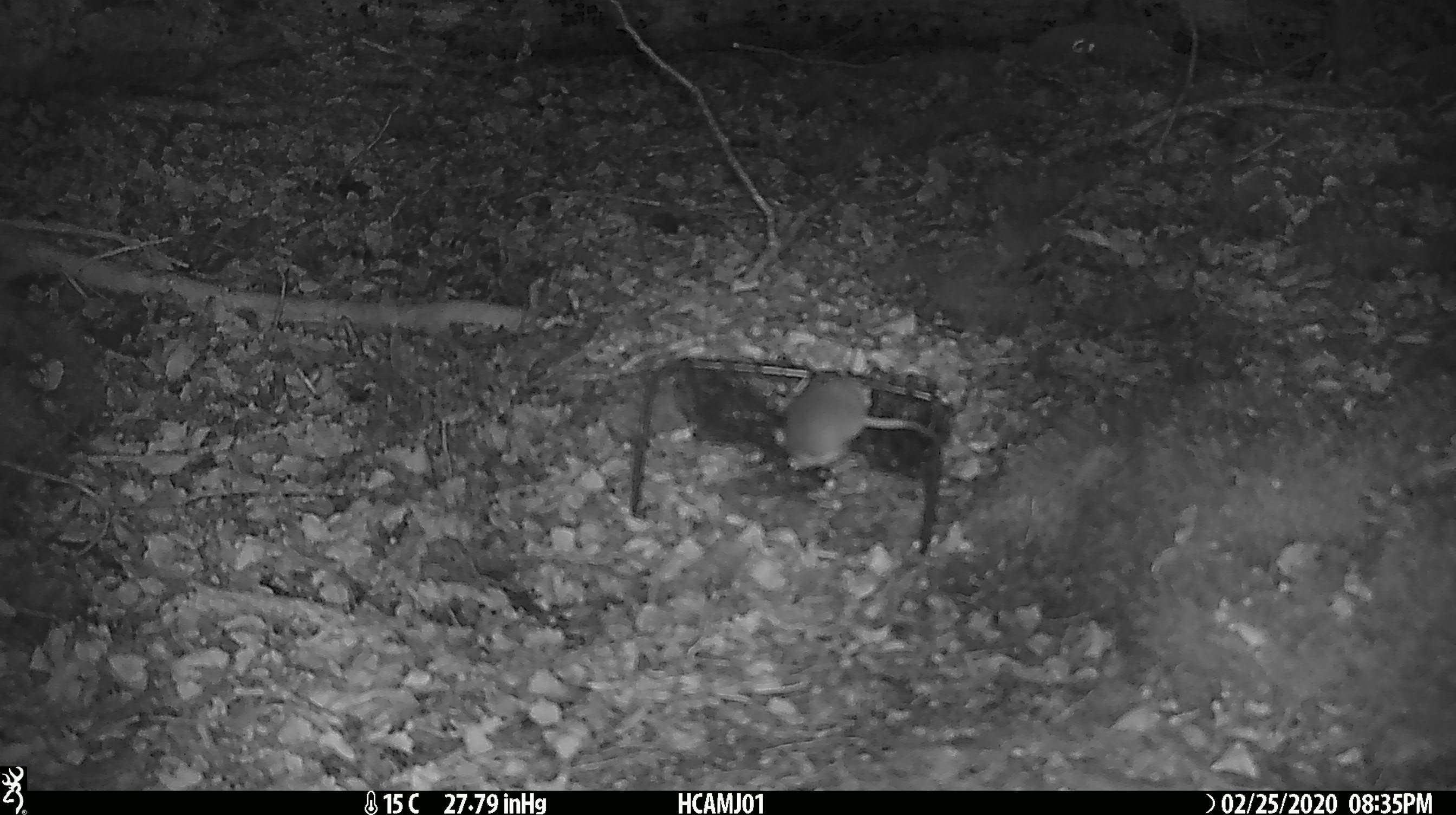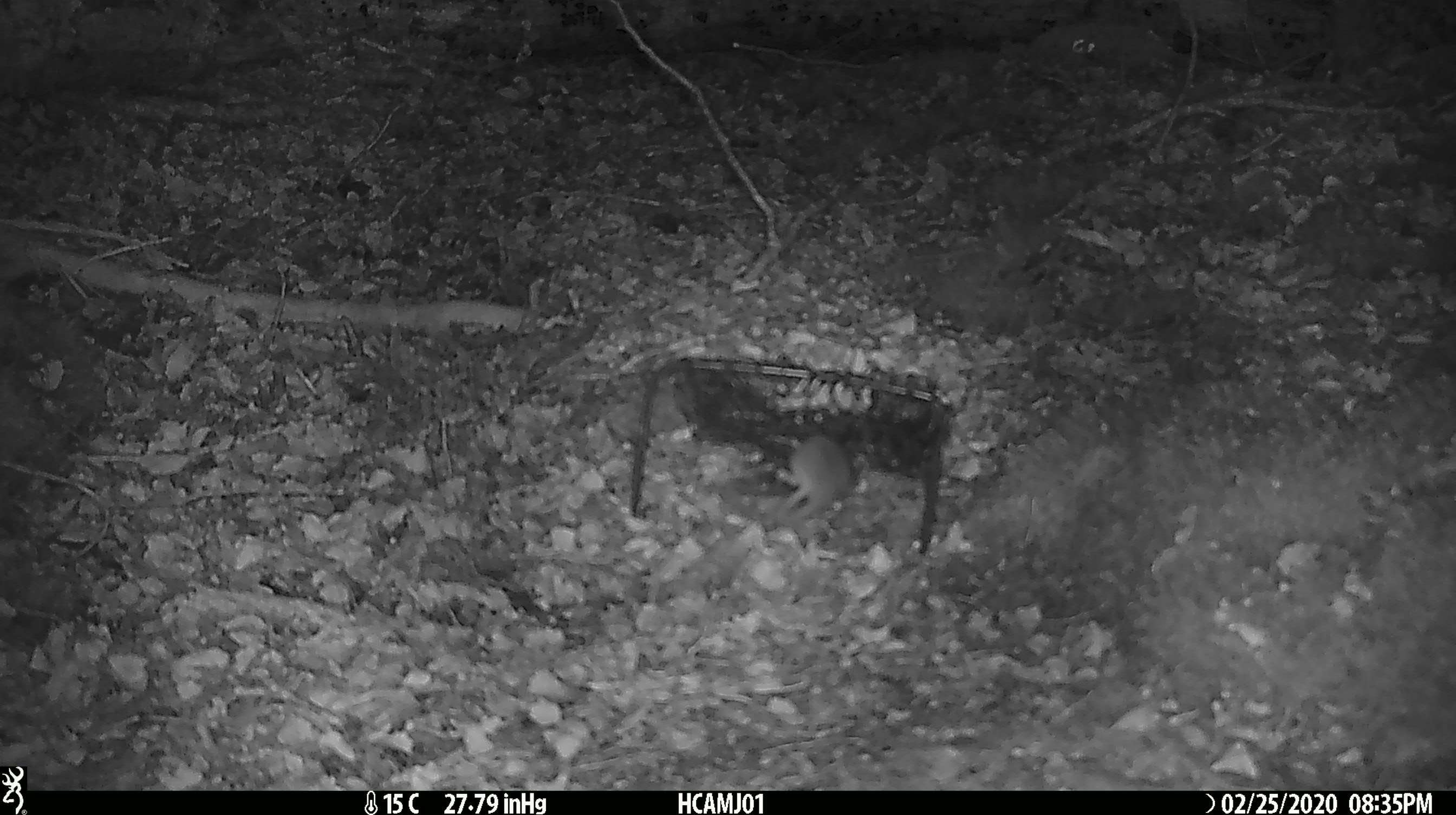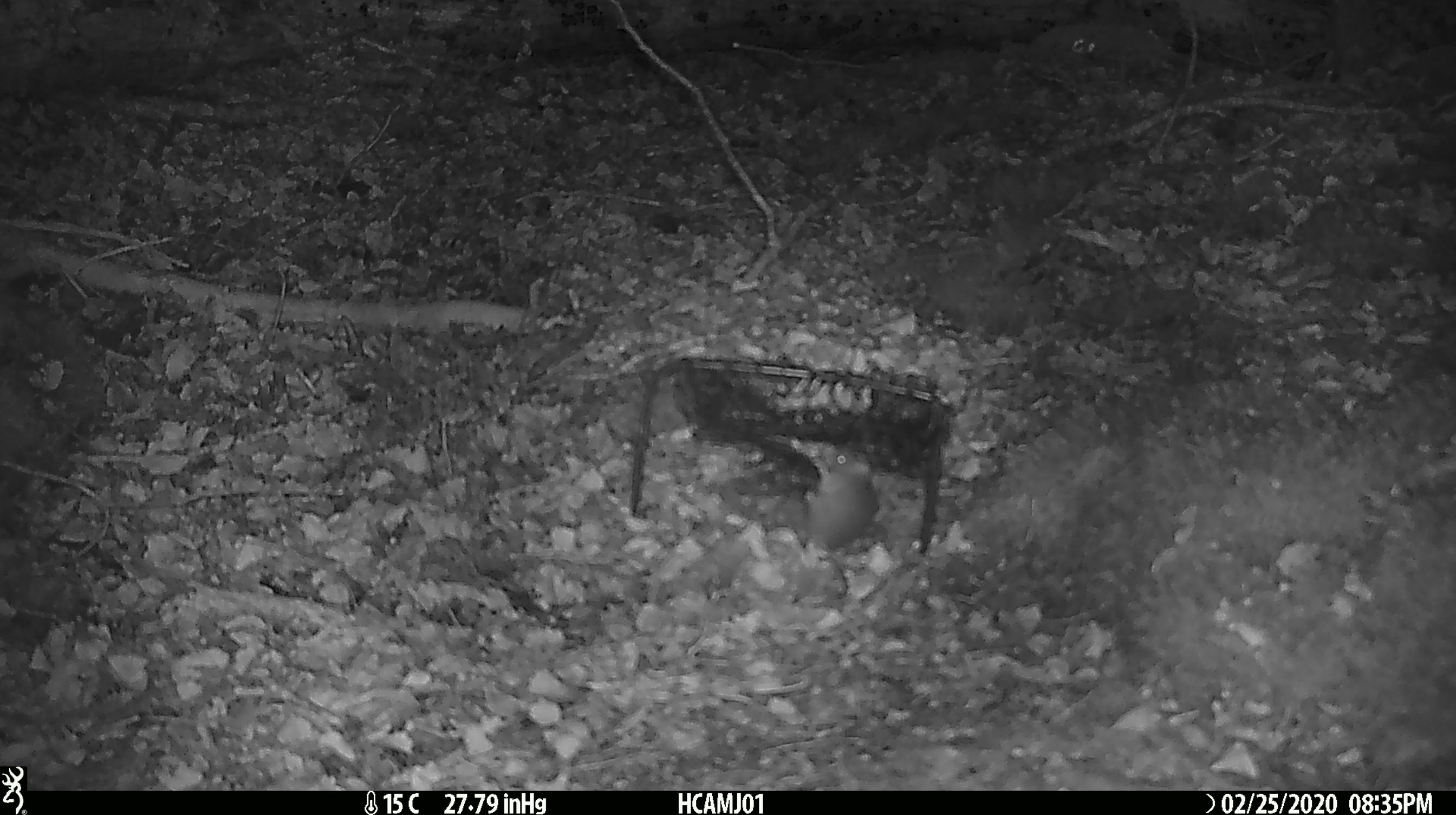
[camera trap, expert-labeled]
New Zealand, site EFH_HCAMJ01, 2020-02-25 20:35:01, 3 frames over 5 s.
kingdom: Animalia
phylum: Chordata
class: Mammalia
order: Rodentia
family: Muridae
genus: Mus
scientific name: Mus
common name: mouse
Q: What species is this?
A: Mouse (Mus).